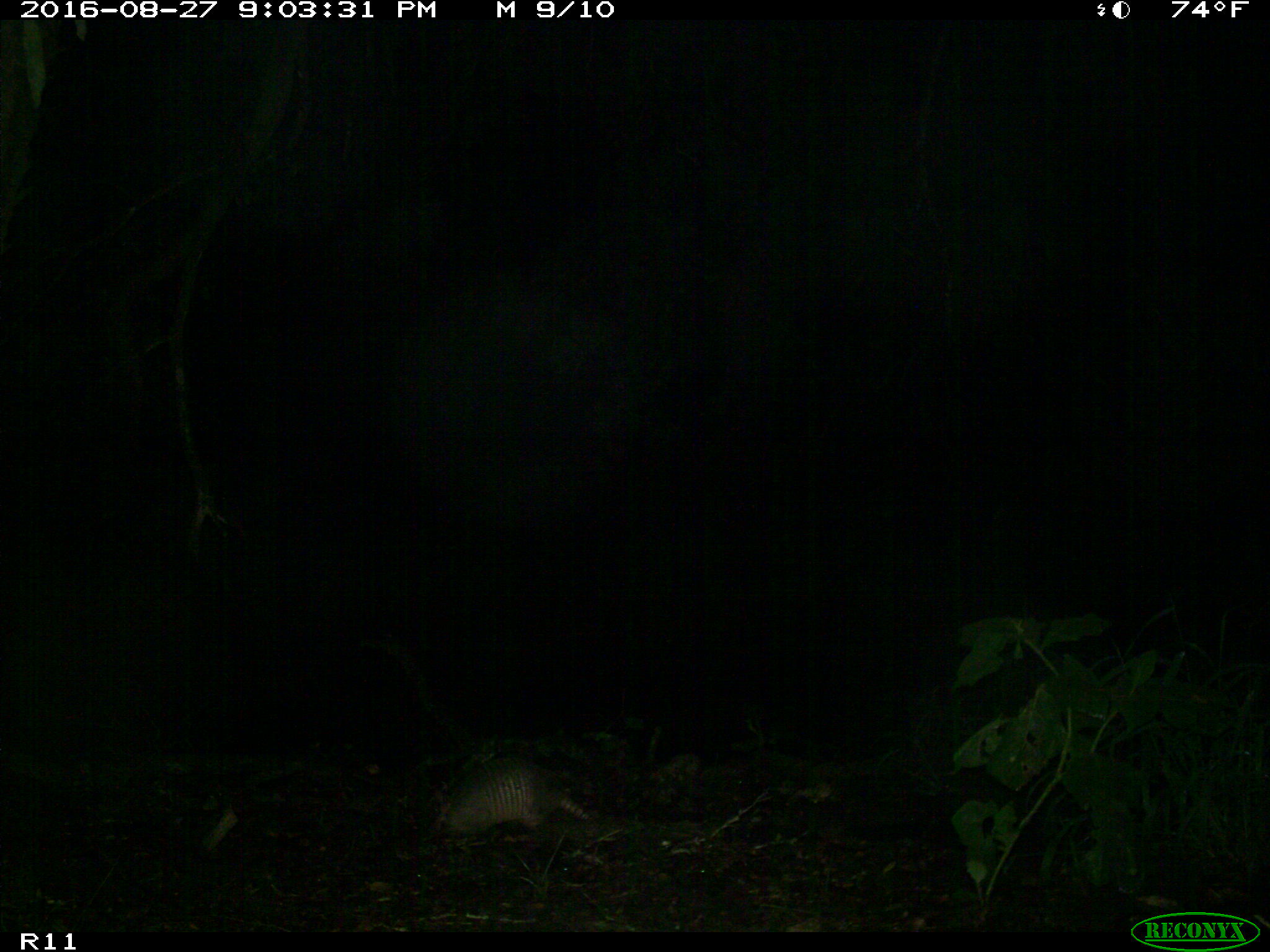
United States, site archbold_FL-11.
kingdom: Animalia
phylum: Chordata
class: Mammalia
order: Cingulata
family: Dasypodidae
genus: Dasypus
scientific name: Dasypus novemcinctus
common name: nine-banded armadillo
Dasypus novemcinctus (nine-banded armadillo).